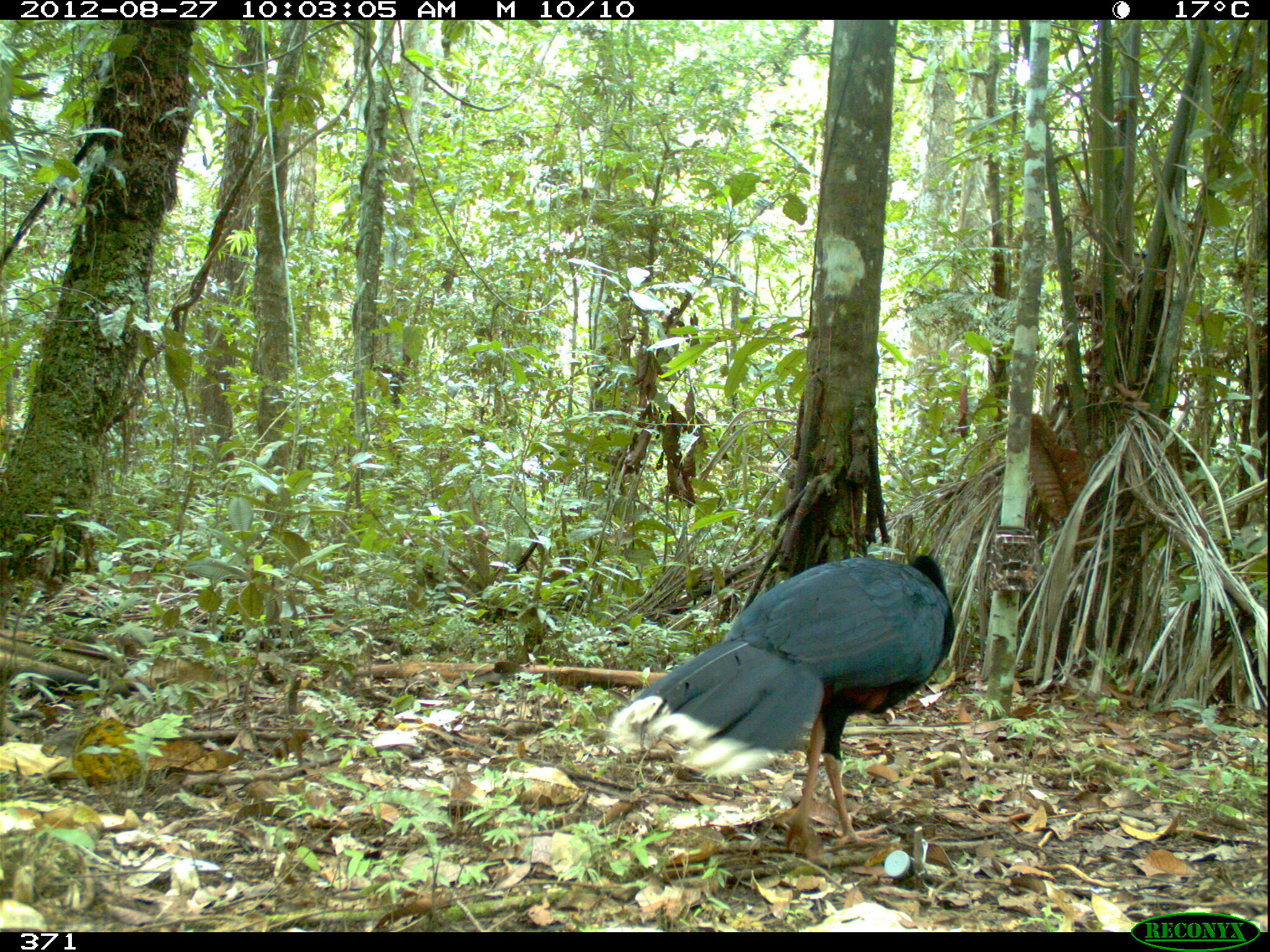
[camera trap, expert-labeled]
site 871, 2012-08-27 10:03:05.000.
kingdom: Animalia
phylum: Chordata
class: Aves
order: Galliformes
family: Cracidae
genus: Mitu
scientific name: Mitu tuberosum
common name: razor-billed curassow